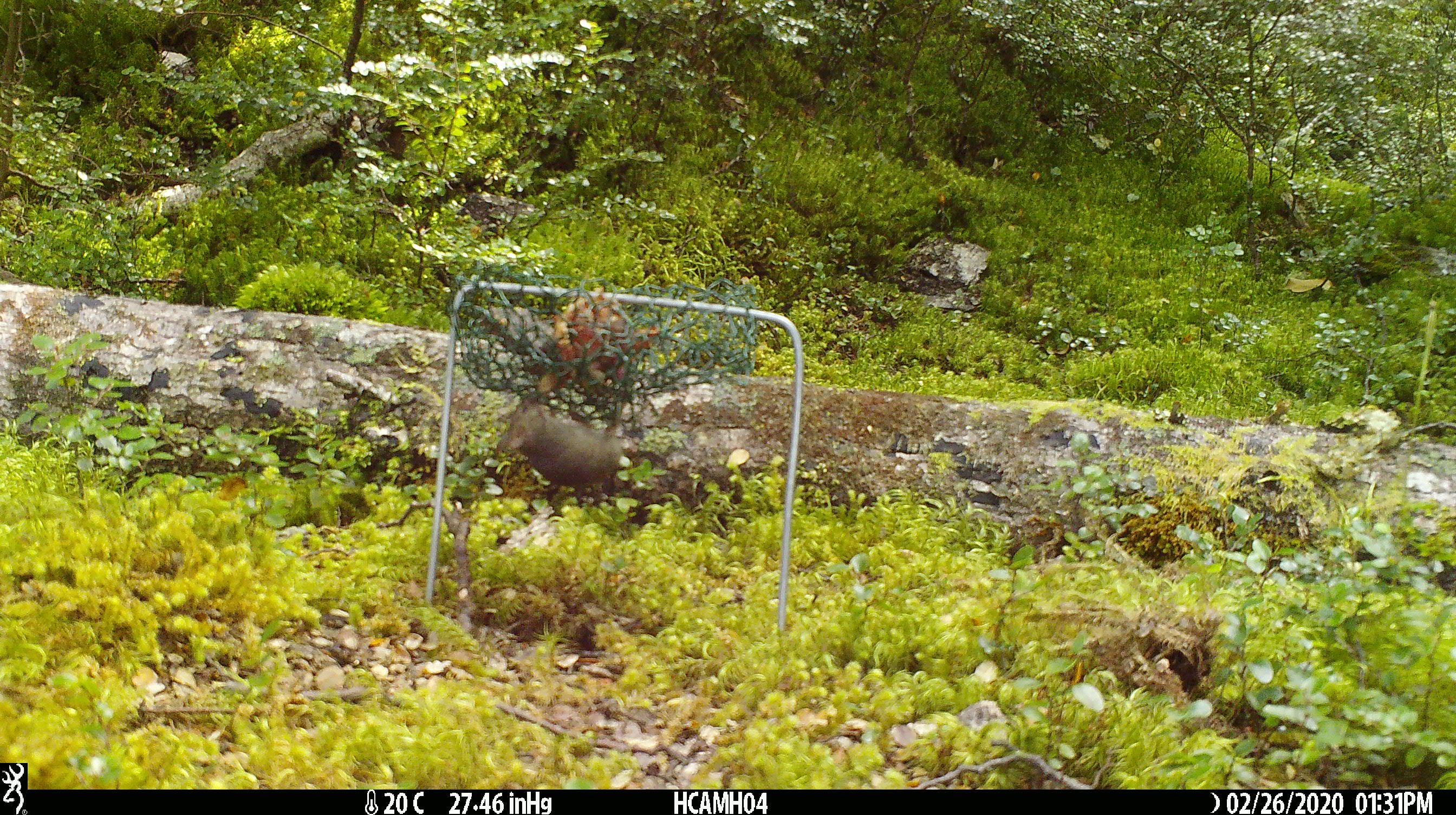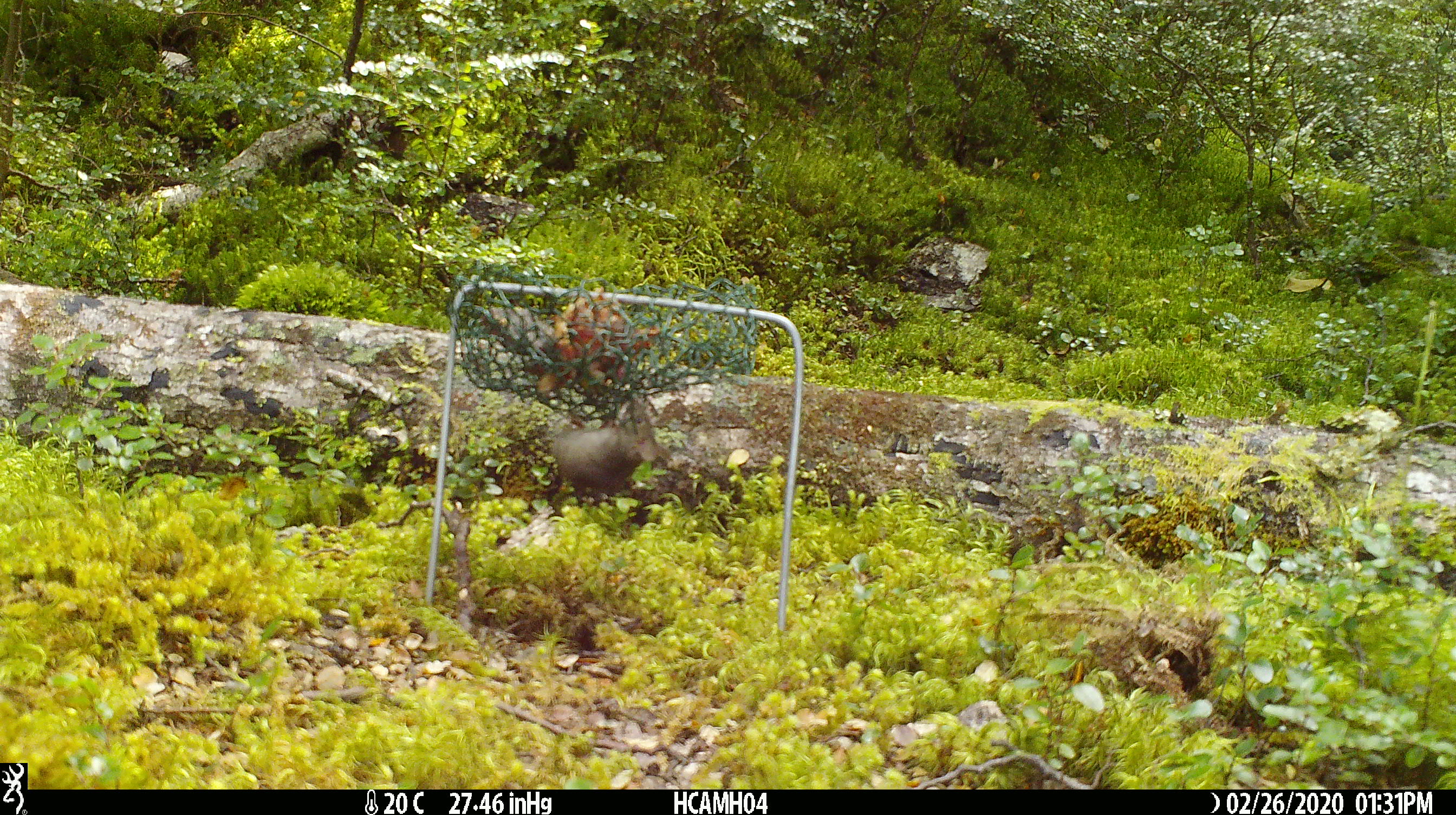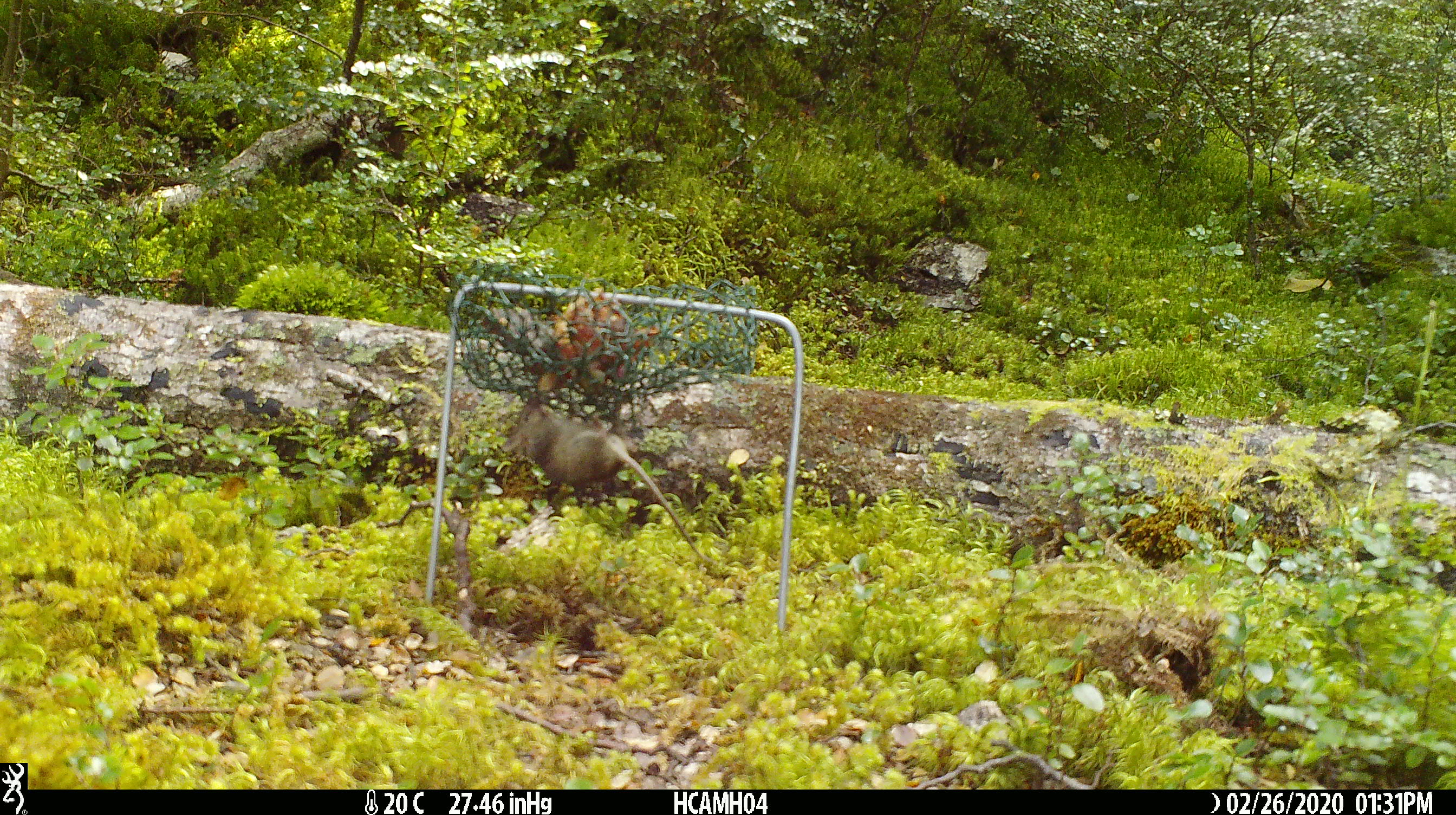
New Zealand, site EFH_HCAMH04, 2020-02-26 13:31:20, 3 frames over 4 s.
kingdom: Animalia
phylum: Chordata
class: Mammalia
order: Rodentia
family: Muridae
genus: Mus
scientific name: Mus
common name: mouse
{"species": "mouse (Mus)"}